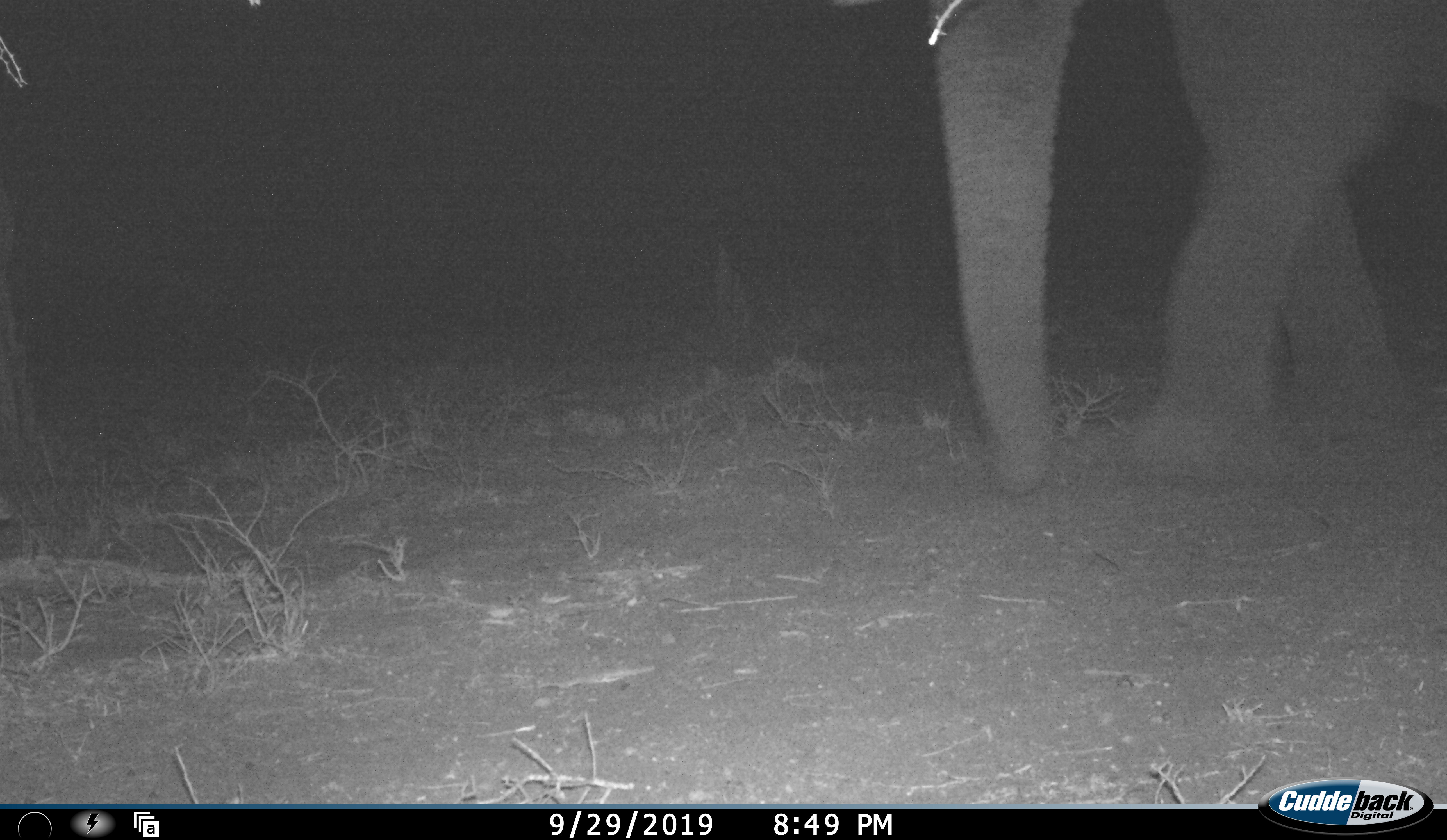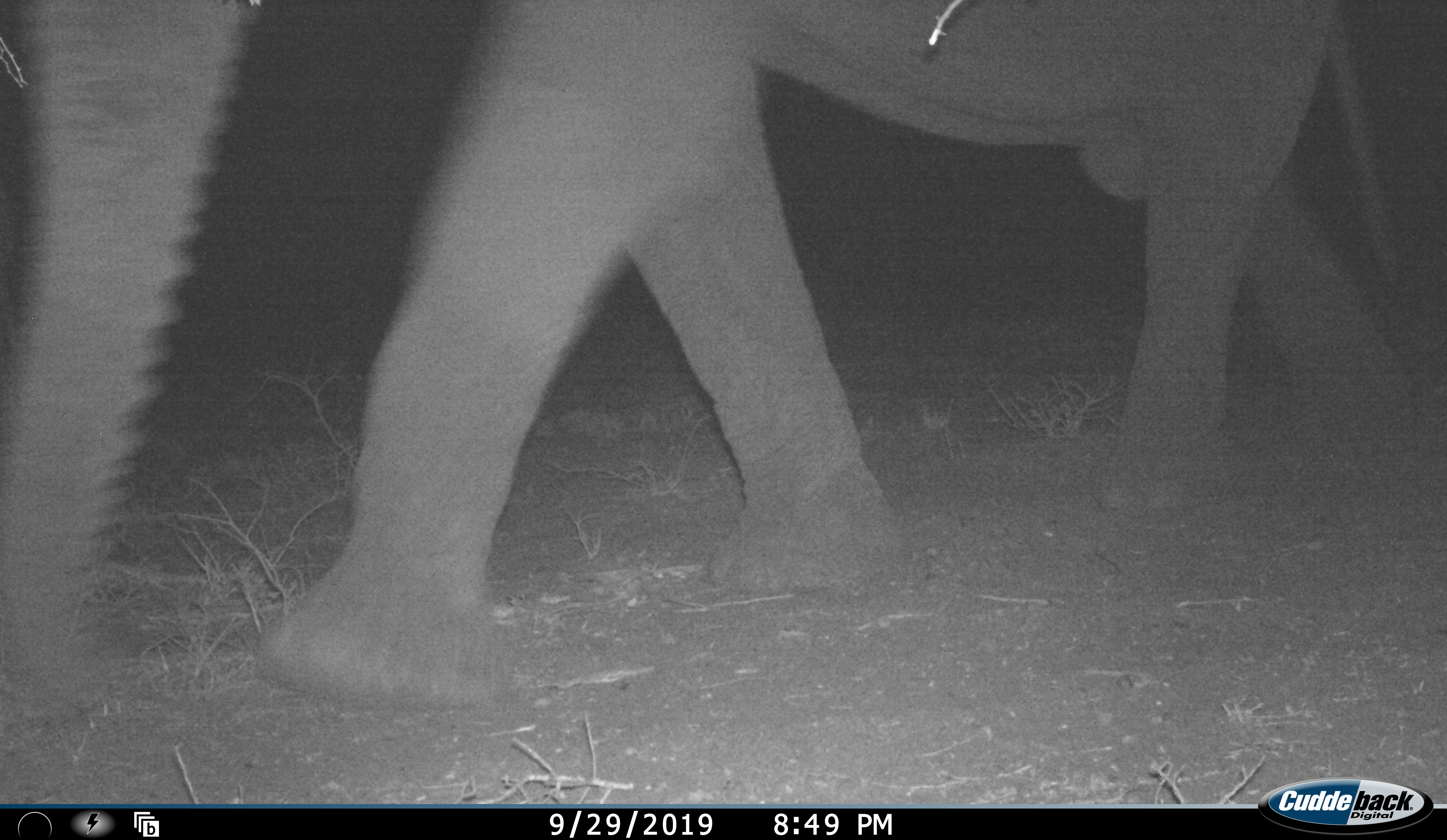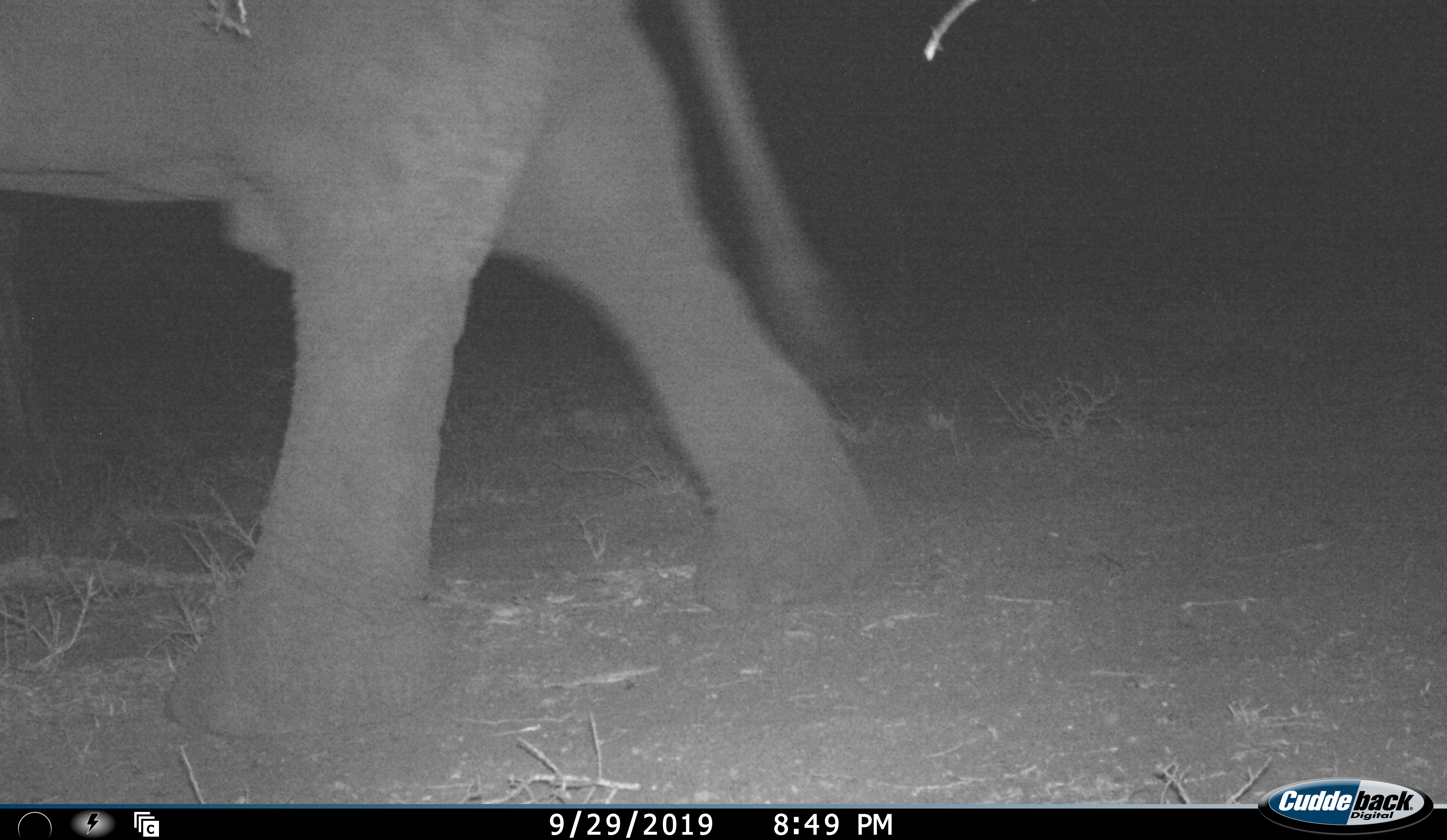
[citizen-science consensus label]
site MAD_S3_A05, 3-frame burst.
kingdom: Animalia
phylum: Chordata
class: Mammalia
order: Proboscidea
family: Elephantidae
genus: Loxodonta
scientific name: Loxodonta africana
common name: african bush elephant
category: elephant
Elephant (african bush elephant) (Loxodonta africana), count 1. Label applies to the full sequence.